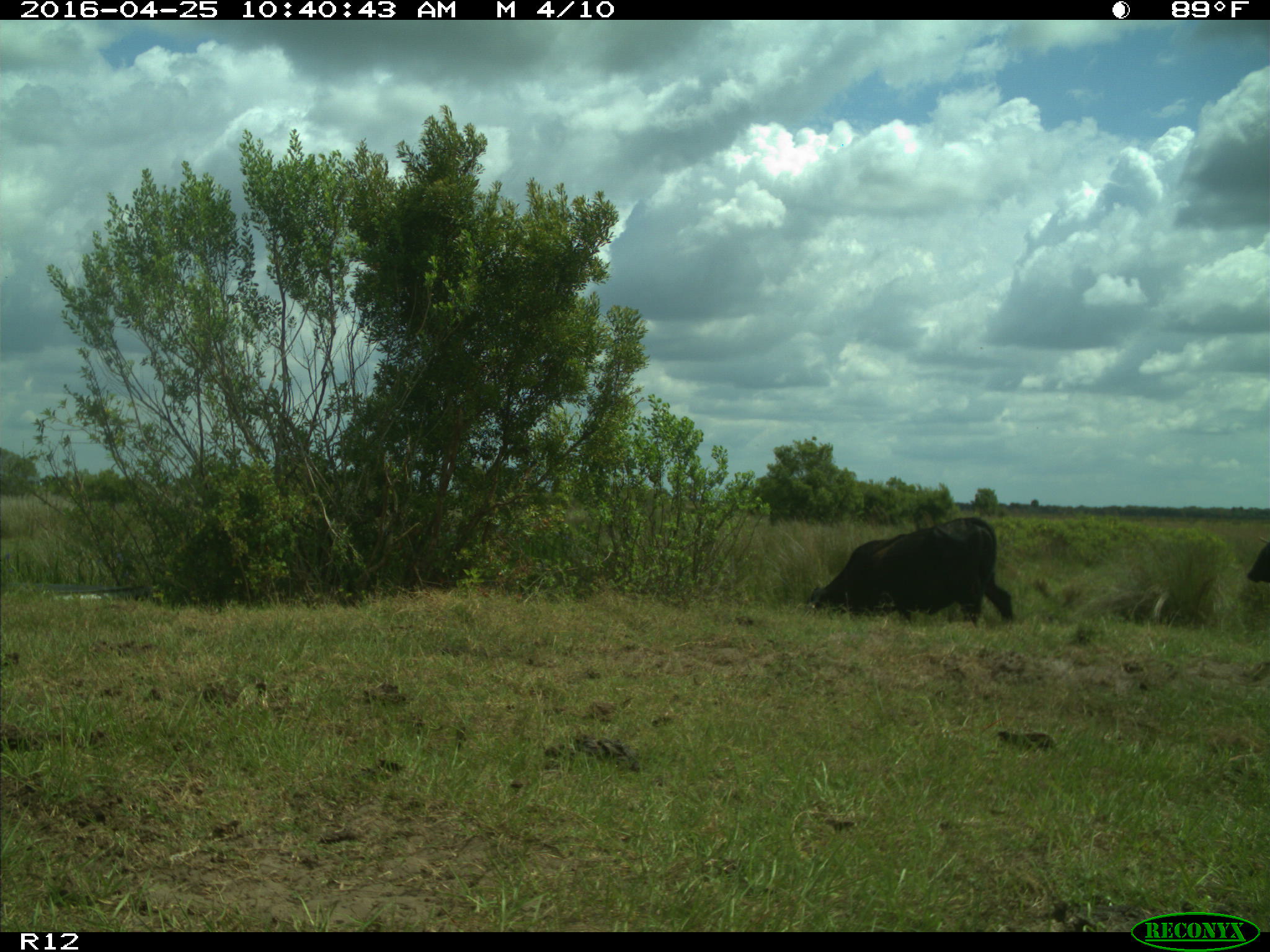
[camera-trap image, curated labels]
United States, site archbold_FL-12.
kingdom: Animalia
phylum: Chordata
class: Mammalia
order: Artiodactyla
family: Bovidae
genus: Bos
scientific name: Bos taurus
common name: domestic cow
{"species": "Bos taurus (domestic cow)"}